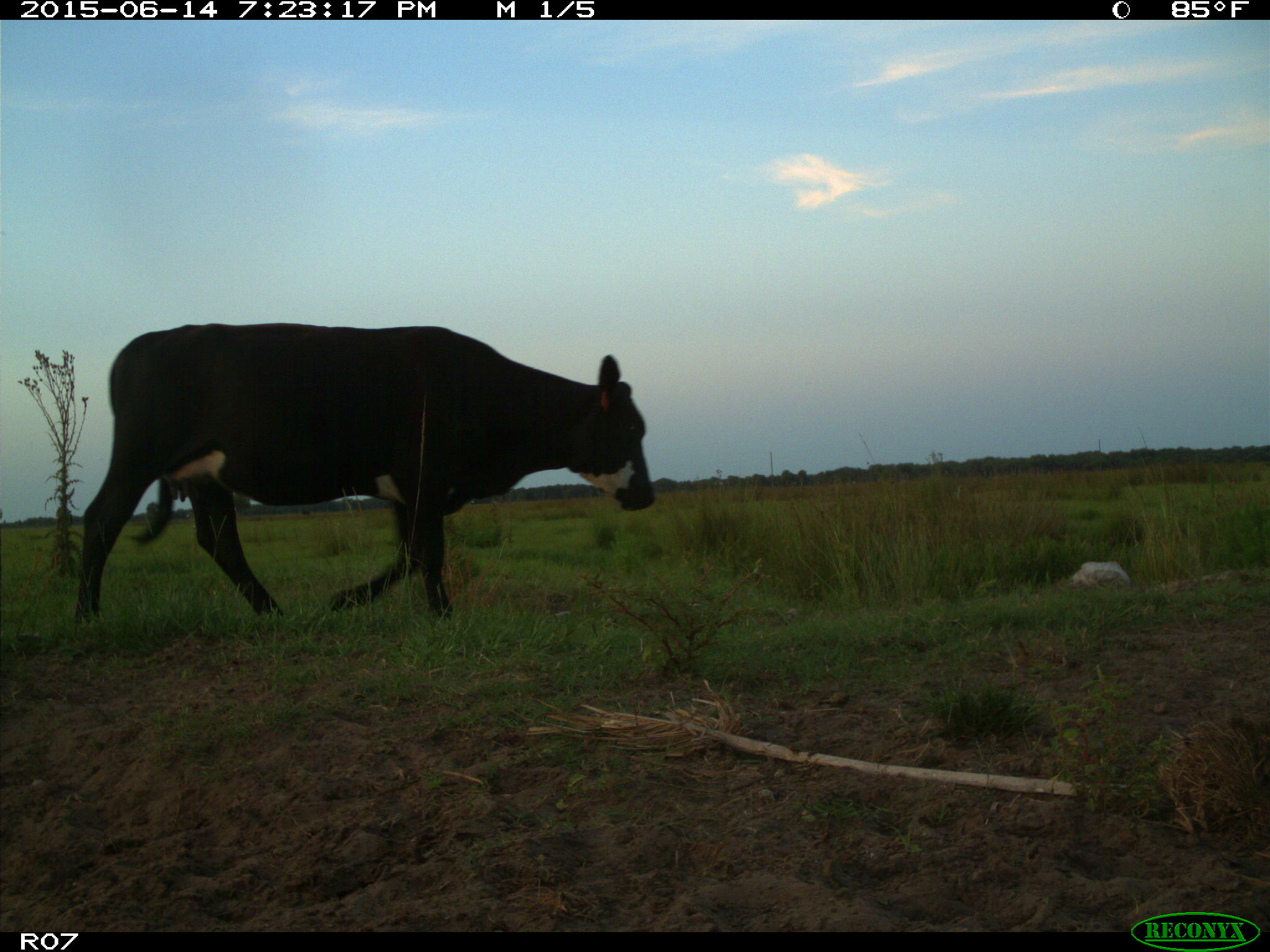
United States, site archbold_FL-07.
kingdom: Animalia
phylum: Chordata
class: Mammalia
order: Artiodactyla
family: Bovidae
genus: Bos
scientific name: Bos taurus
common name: domestic cow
Bos taurus (domestic cow).